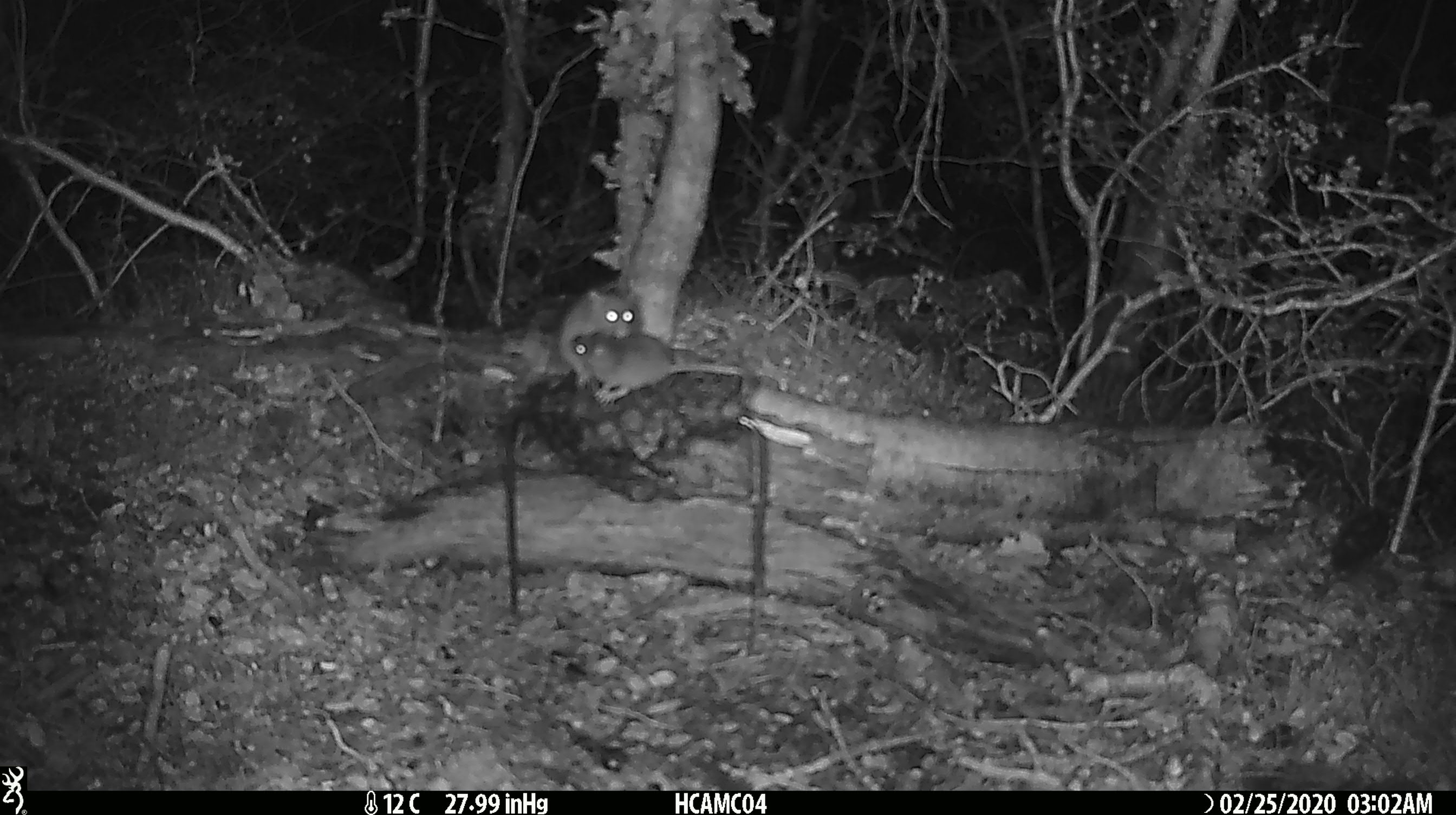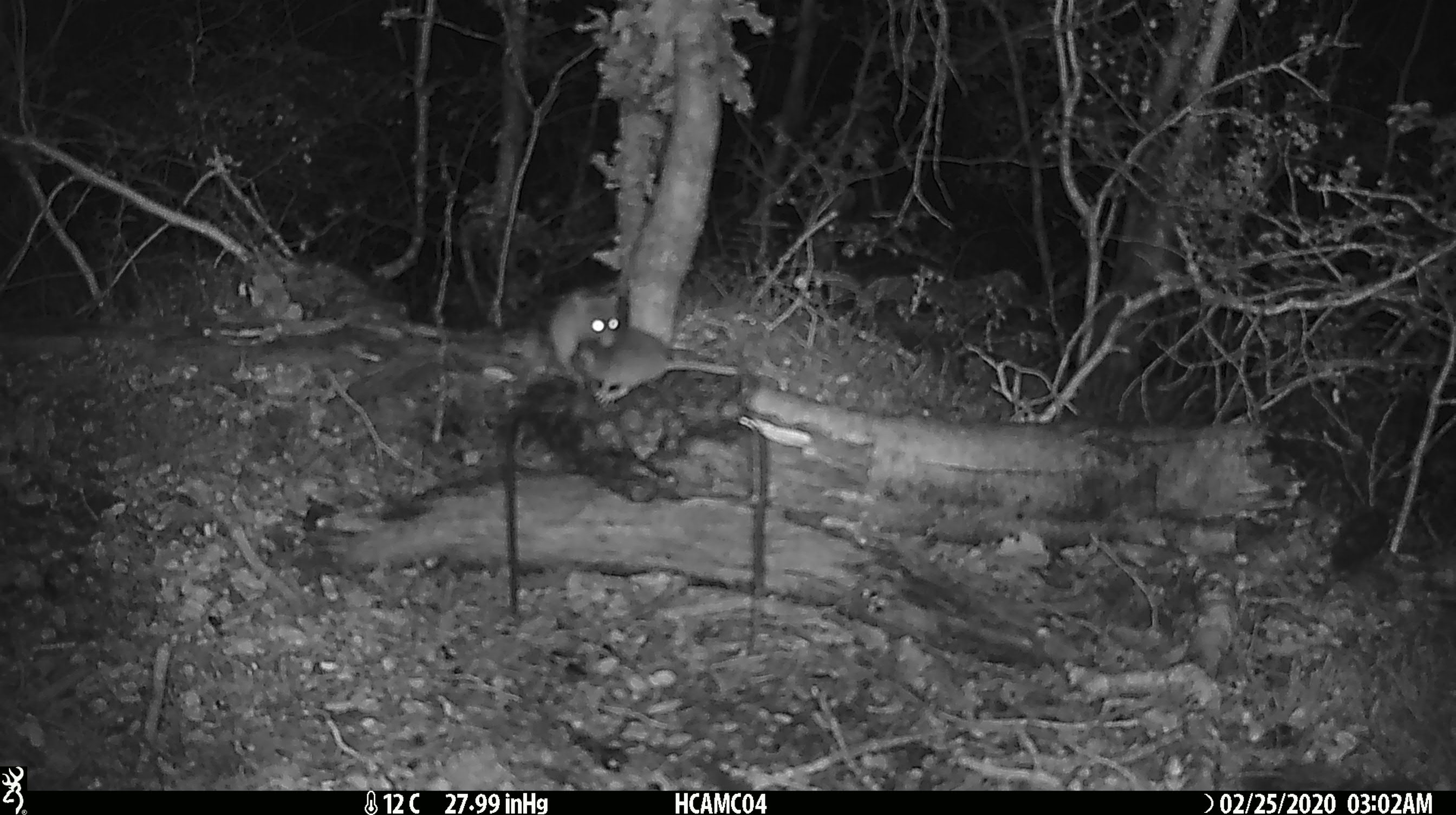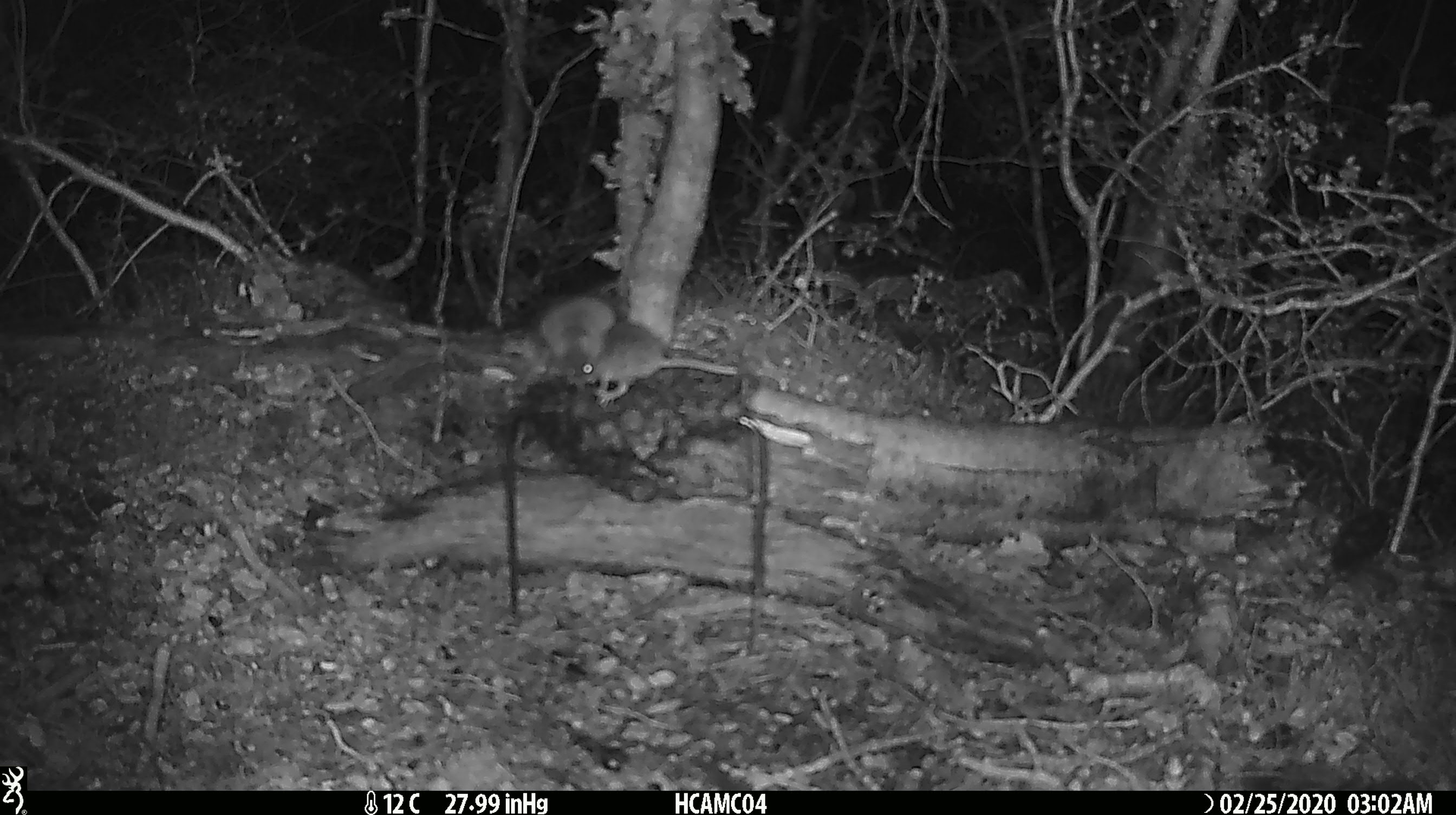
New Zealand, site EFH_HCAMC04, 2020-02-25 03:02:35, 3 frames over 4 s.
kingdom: Animalia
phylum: Chordata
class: Mammalia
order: Rodentia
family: Muridae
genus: Mus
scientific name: Mus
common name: mouse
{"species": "mouse (Mus)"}